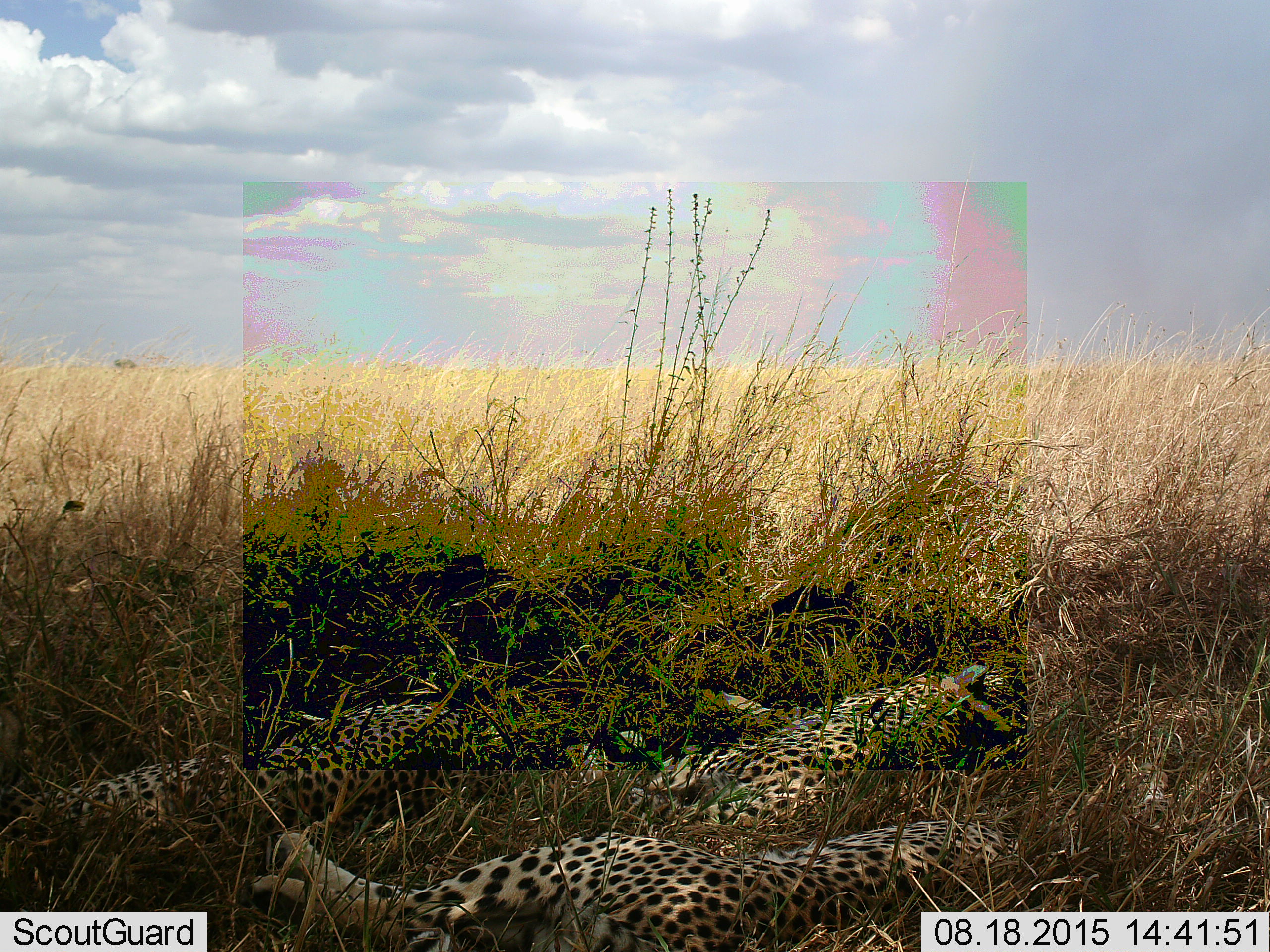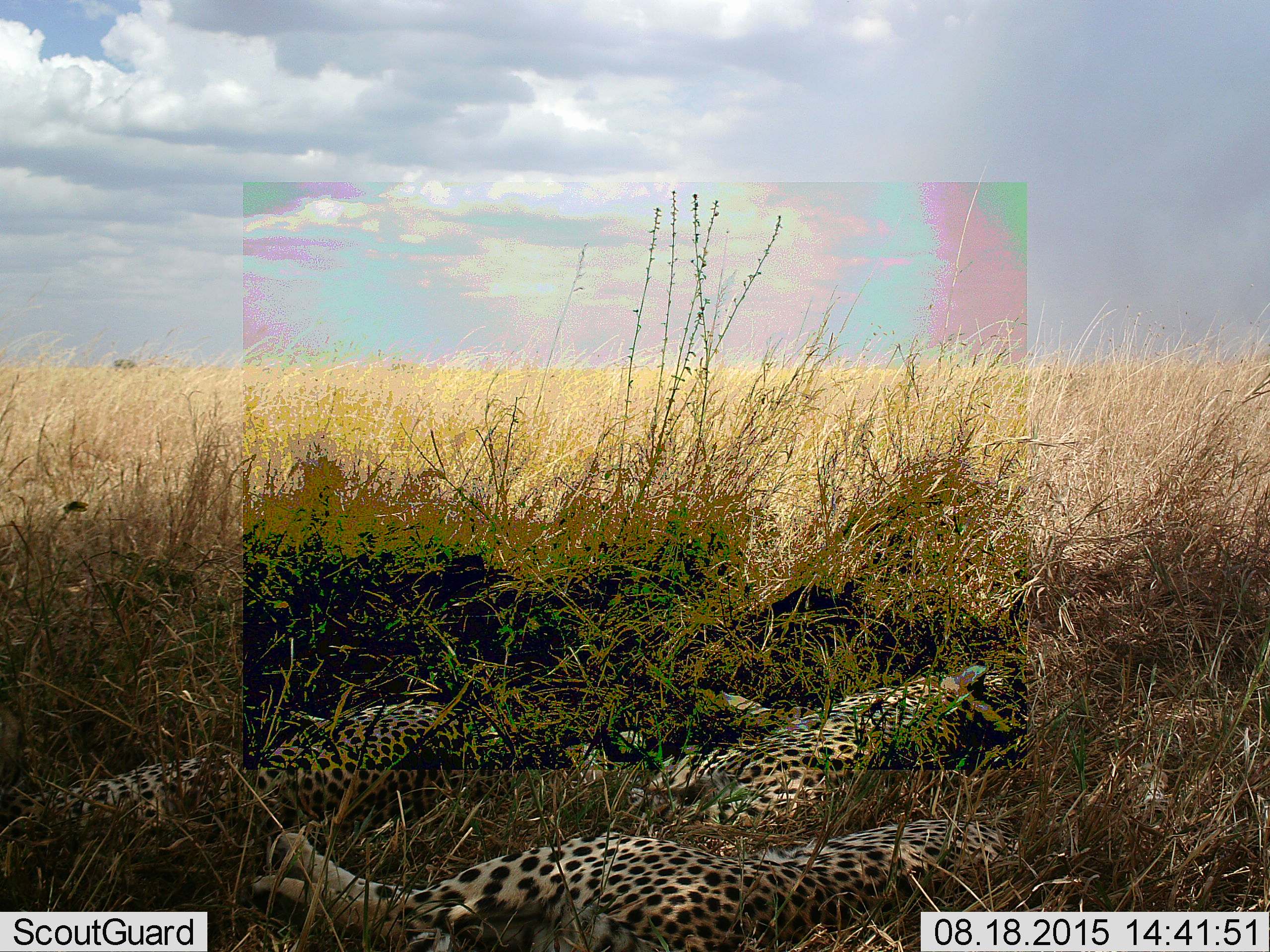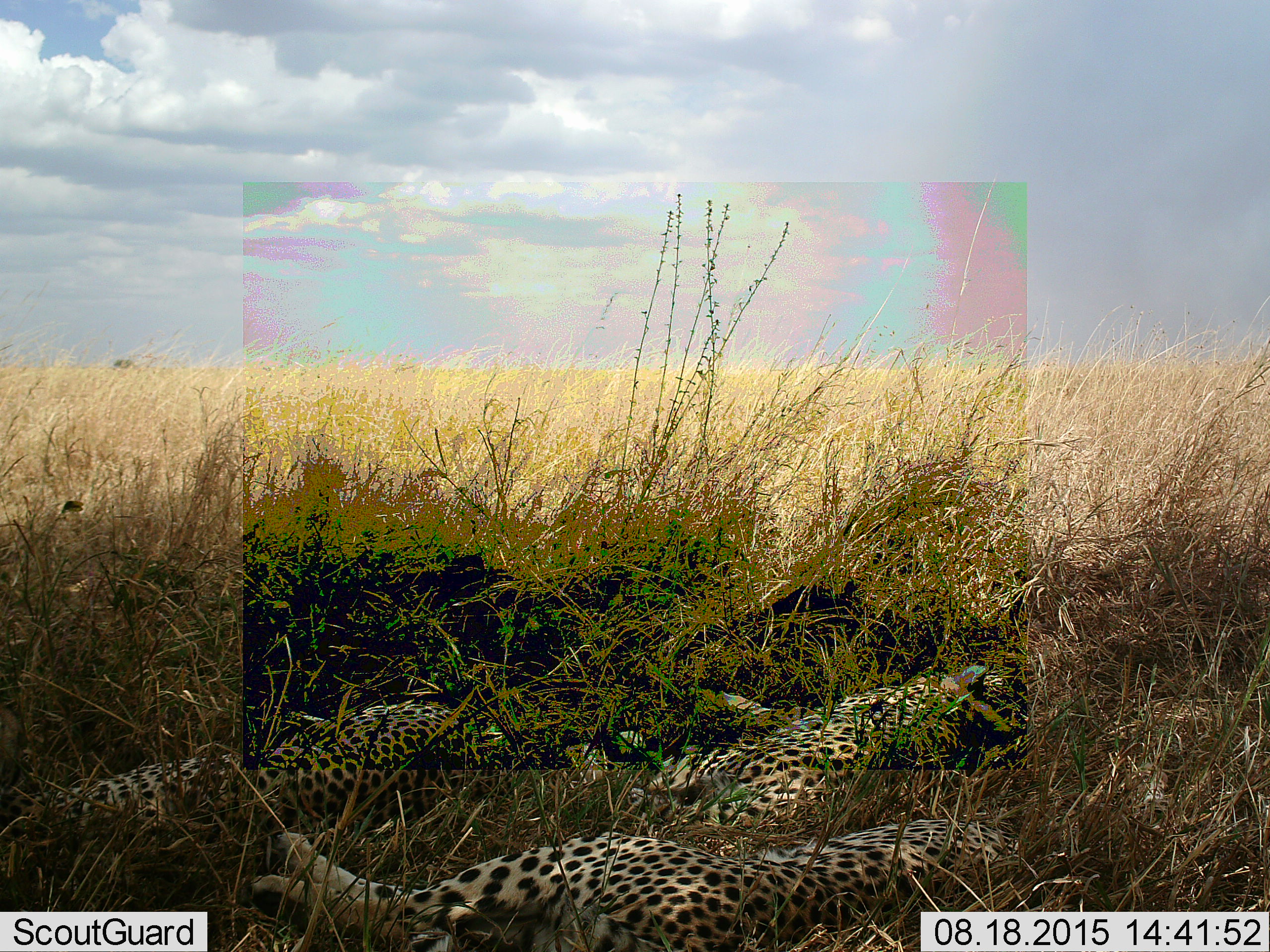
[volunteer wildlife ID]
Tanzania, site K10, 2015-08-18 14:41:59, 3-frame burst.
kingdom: Animalia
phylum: Chordata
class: Mammalia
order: Carnivora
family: Felidae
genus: Acinonyx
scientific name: Acinonyx jubatus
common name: cheetah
Cheetah (Acinonyx jubatus), count 3. Behavior (volunteer vote fractions): standing 0%, resting 100%, moving 0%, interacting 0%. Young present (vote fraction): 20%. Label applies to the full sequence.